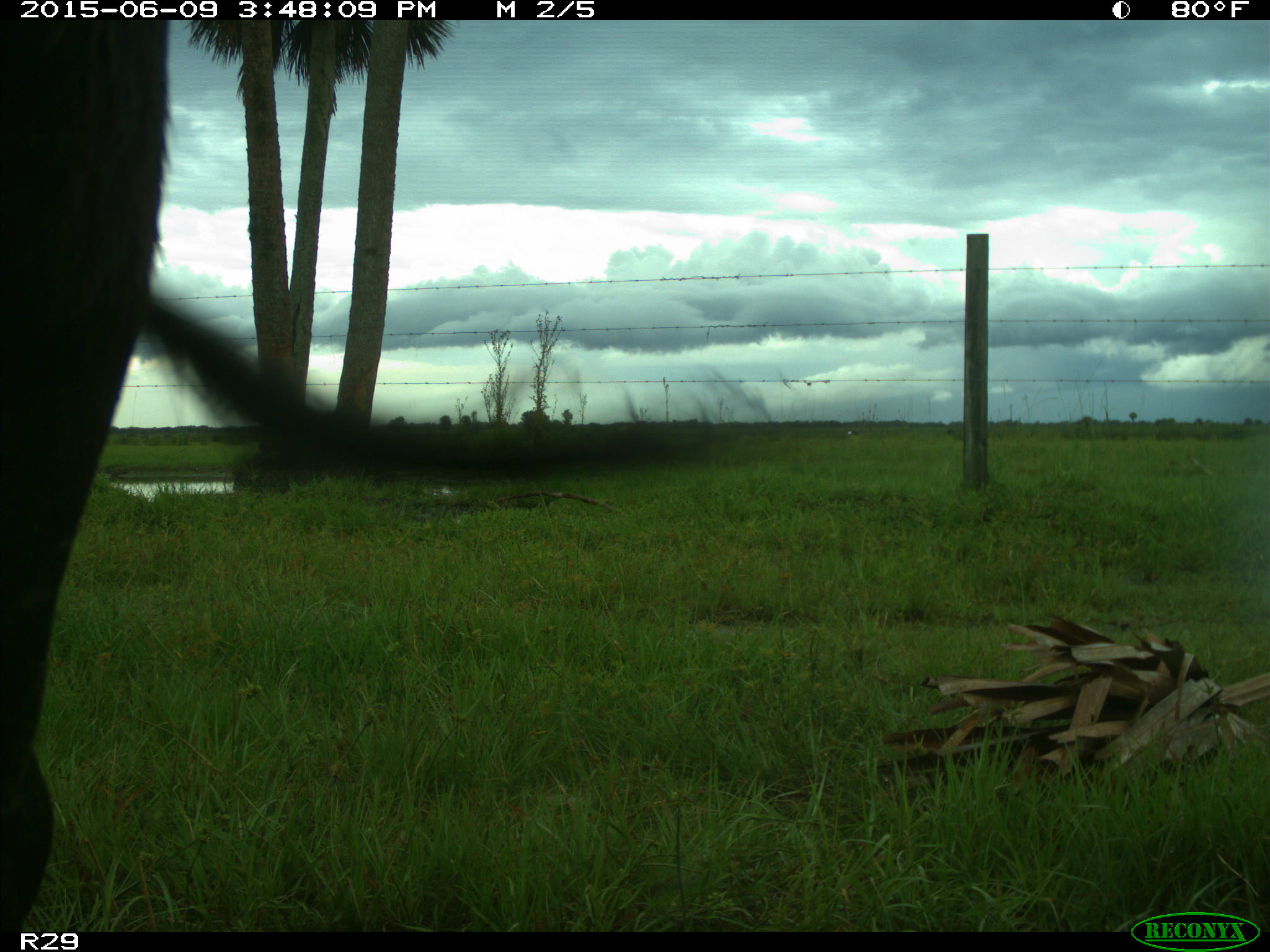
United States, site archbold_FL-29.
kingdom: Animalia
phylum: Chordata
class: Mammalia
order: Artiodactyla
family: Bovidae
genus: Bos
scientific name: Bos taurus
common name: domestic cow